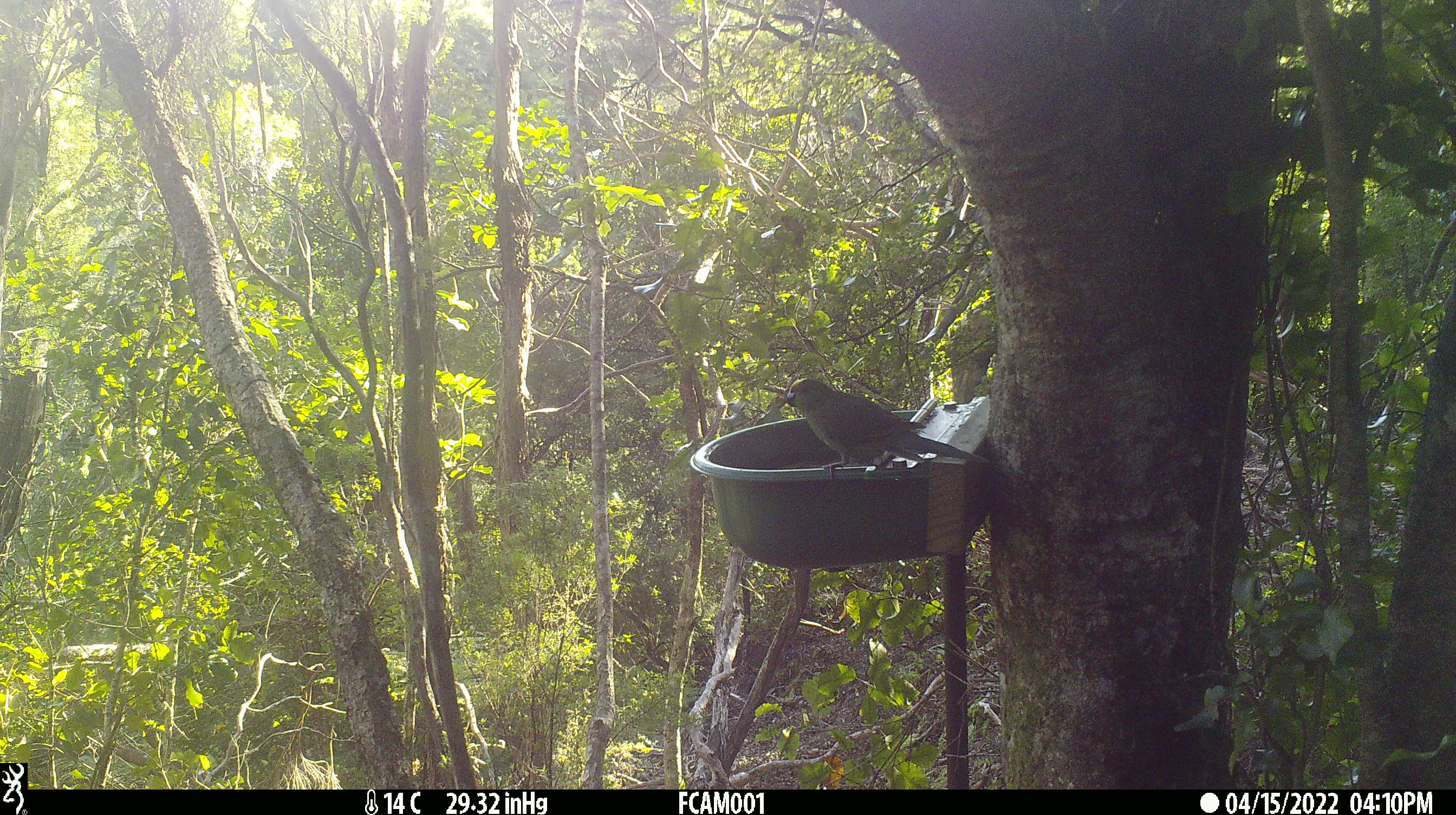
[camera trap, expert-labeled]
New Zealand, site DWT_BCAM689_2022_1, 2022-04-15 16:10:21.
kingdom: Animalia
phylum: Chordata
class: Aves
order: Psittaciformes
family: Psittaculidae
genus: Cyanoramphus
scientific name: Cyanoramphus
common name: parakeet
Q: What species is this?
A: Parakeet (Cyanoramphus).